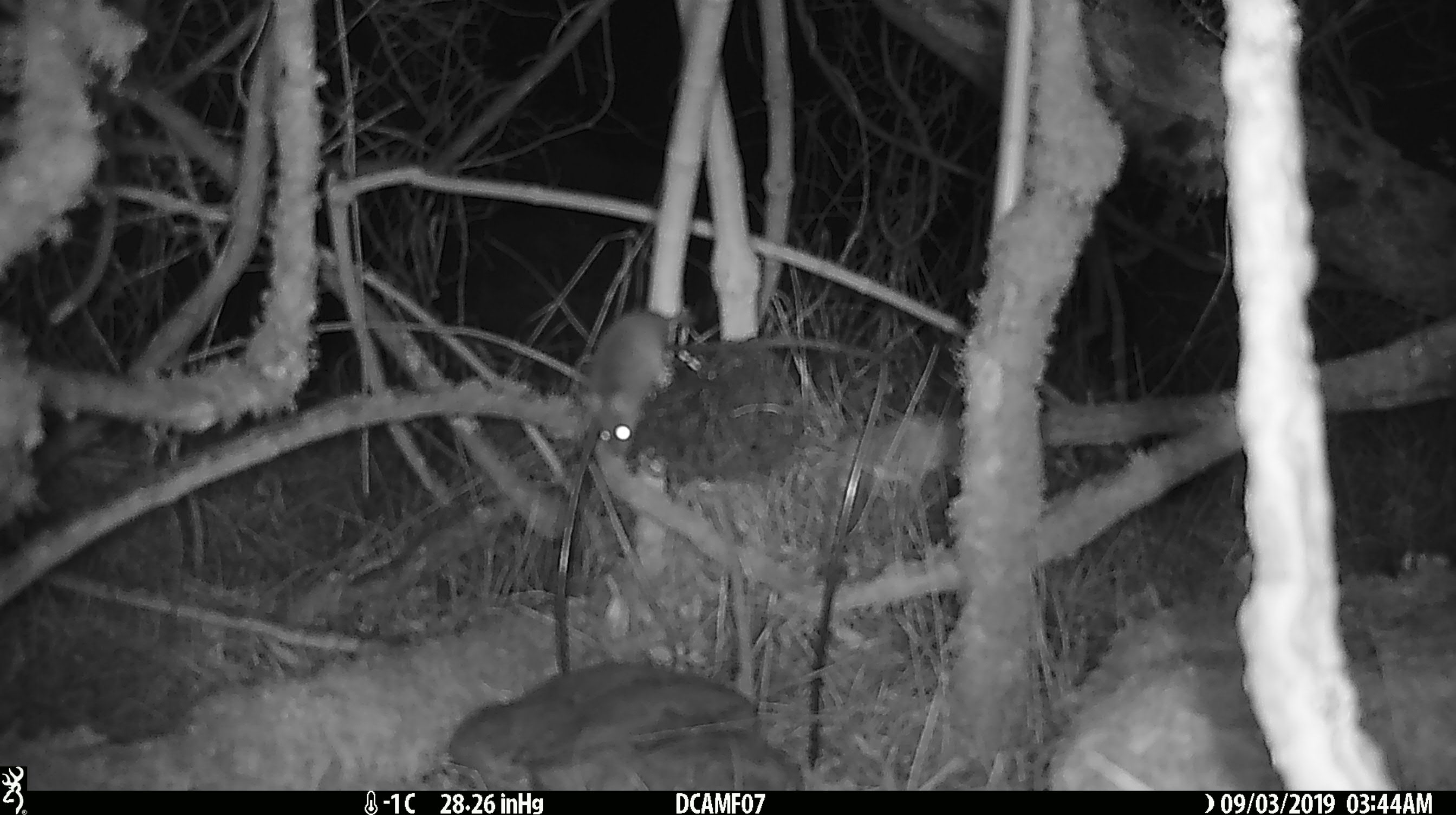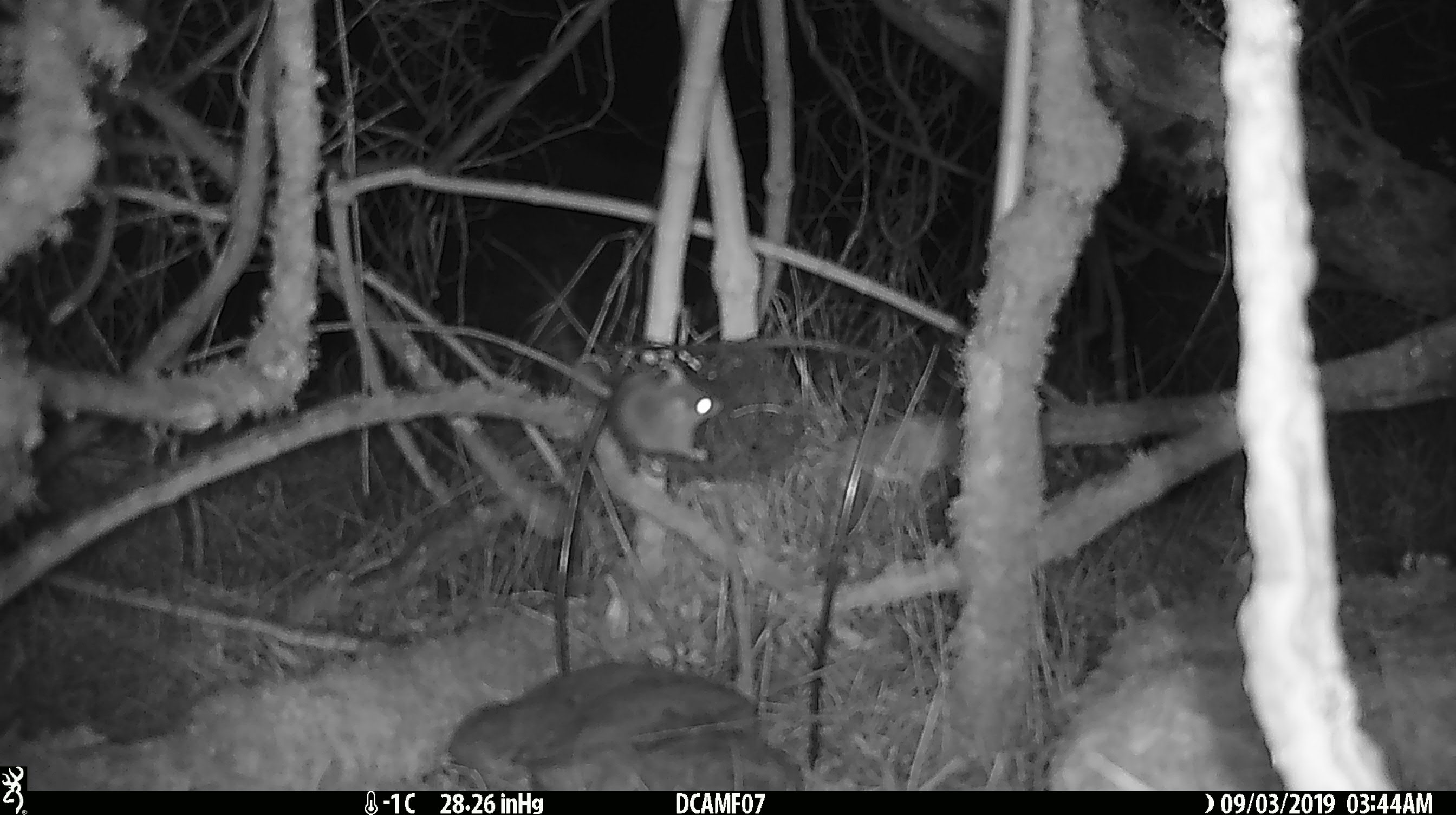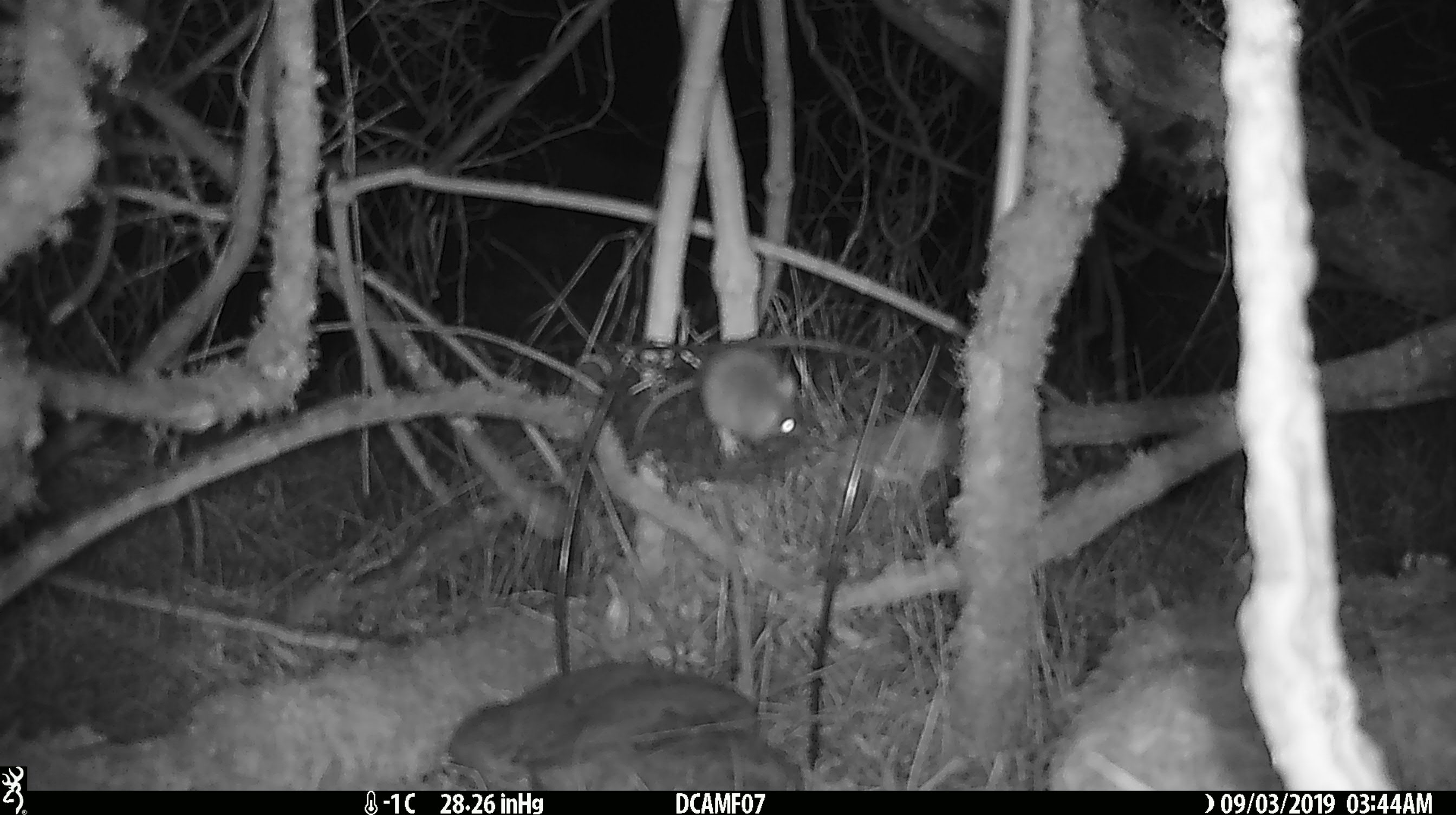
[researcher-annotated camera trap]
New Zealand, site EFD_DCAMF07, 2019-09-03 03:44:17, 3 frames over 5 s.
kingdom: Animalia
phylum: Chordata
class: Mammalia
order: Rodentia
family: Muridae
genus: Mus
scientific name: Mus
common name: mouse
Mouse (Mus).